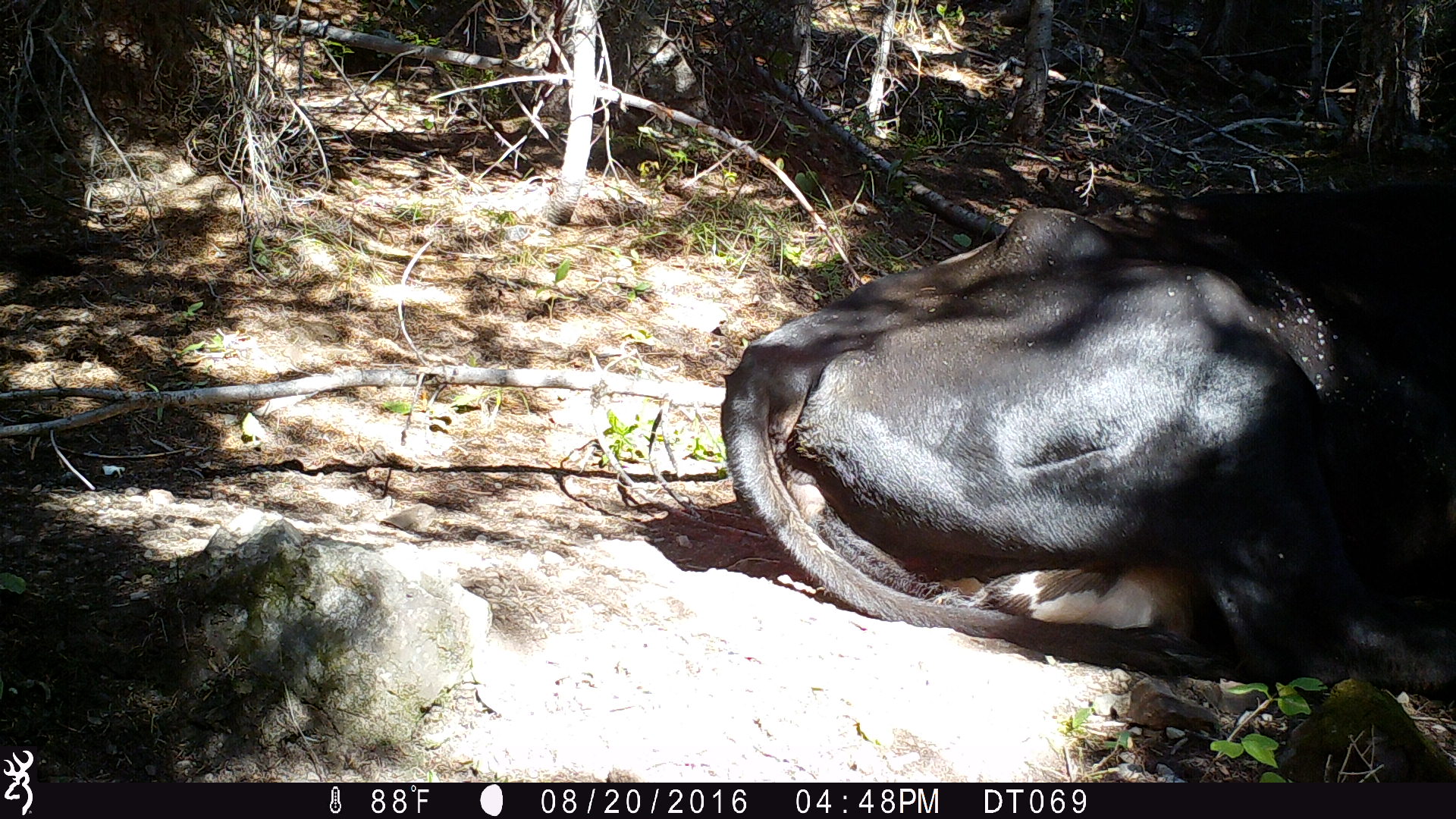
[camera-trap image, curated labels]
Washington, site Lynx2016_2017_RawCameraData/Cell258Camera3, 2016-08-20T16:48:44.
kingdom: Animalia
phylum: Chordata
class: Mammalia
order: Artiodactyla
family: Bovidae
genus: Bos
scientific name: Bos taurus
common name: domestic cattle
Domestic cattle (Bos taurus). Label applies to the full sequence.